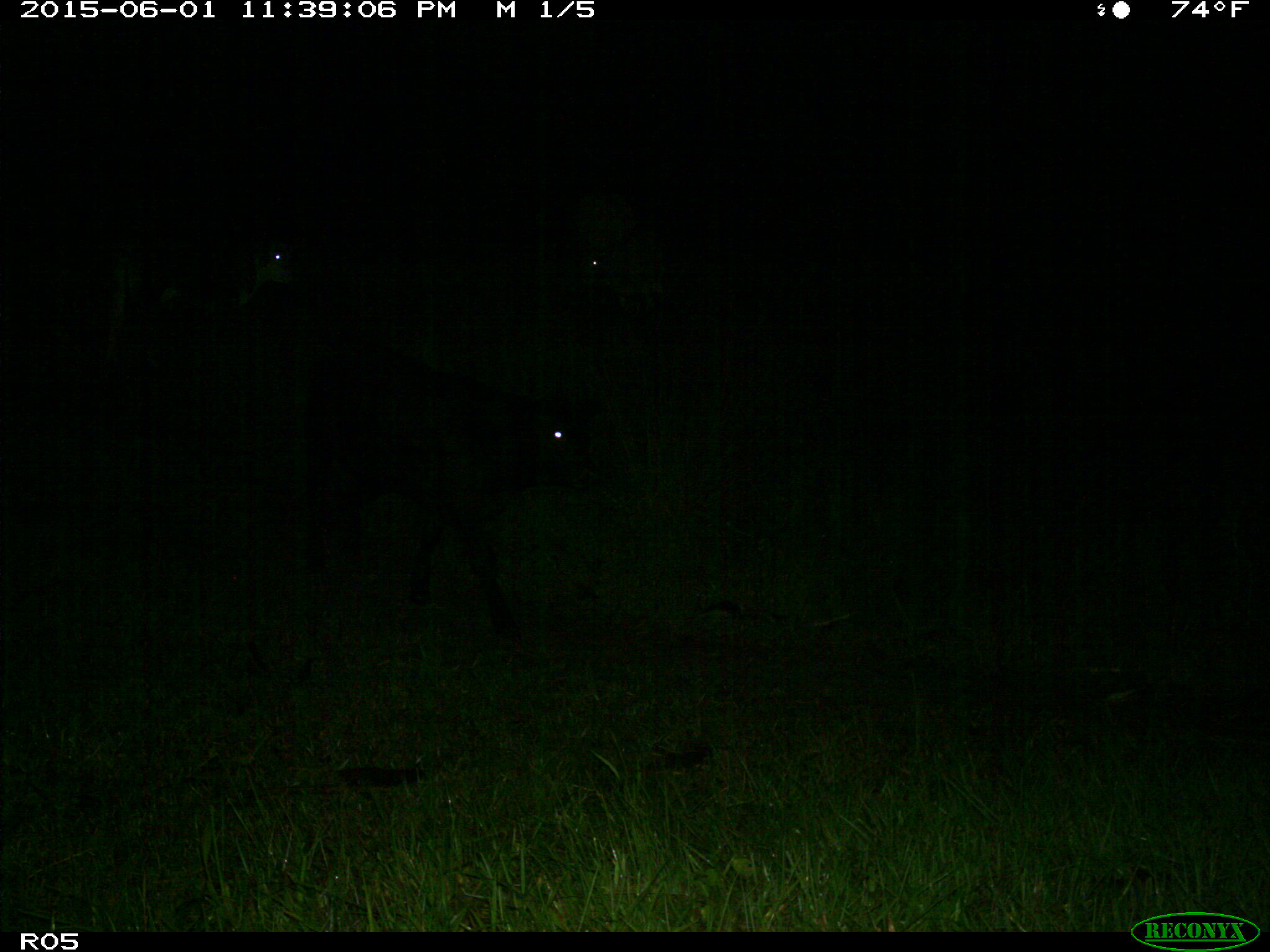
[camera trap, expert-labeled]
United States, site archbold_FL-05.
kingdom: Animalia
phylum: Chordata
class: Mammalia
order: Artiodactyla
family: Bovidae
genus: Bos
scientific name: Bos taurus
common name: domestic cow